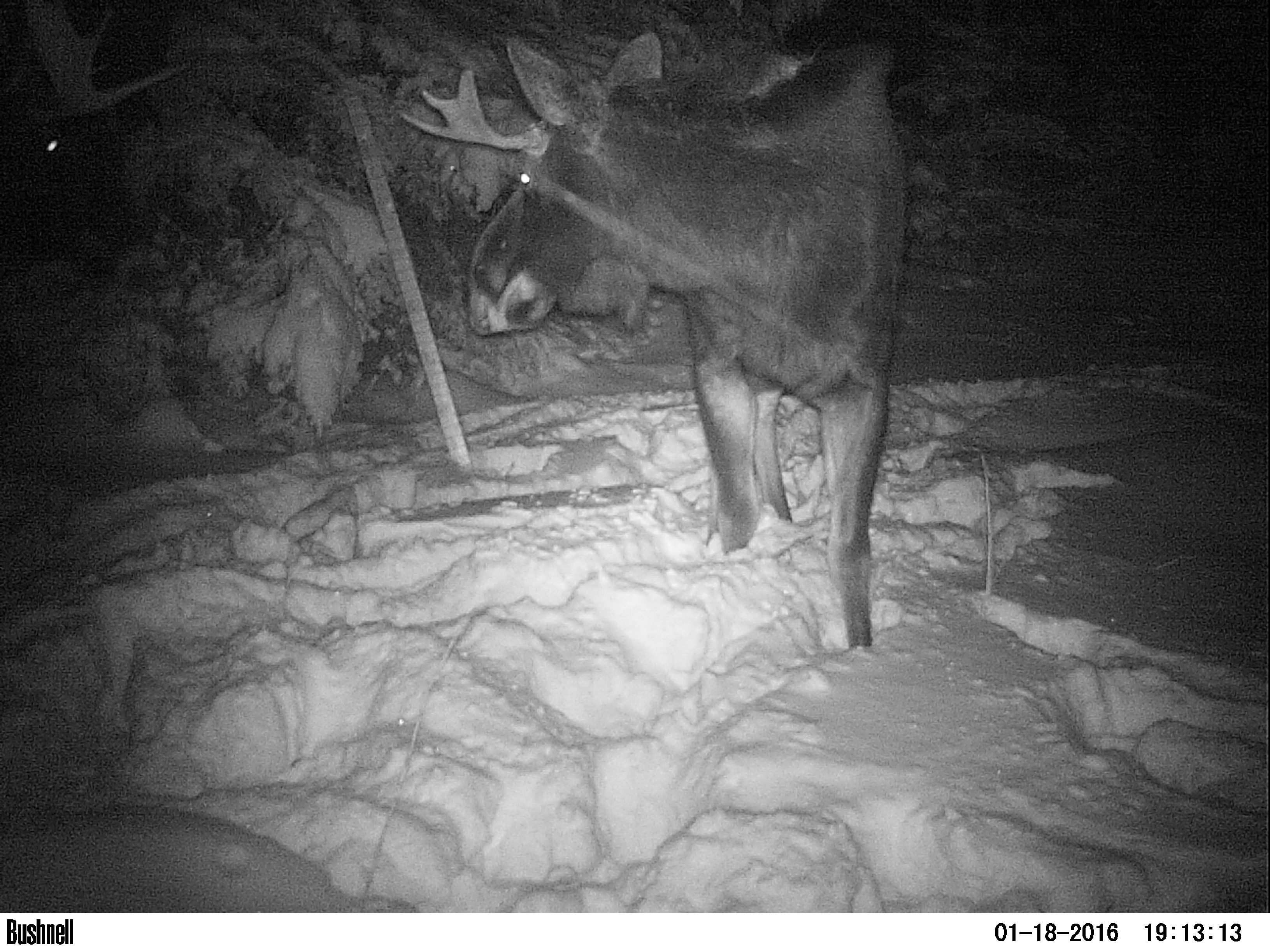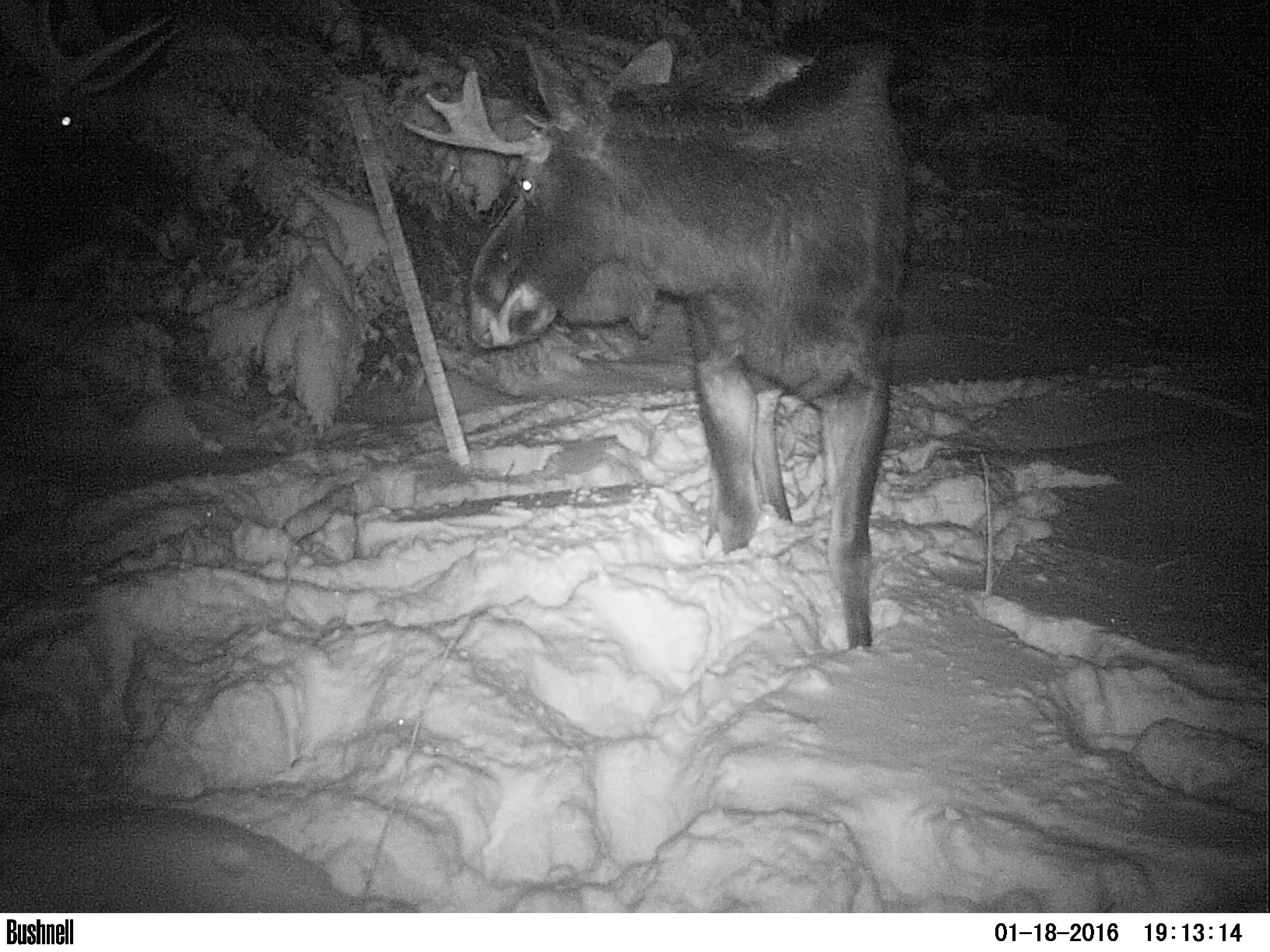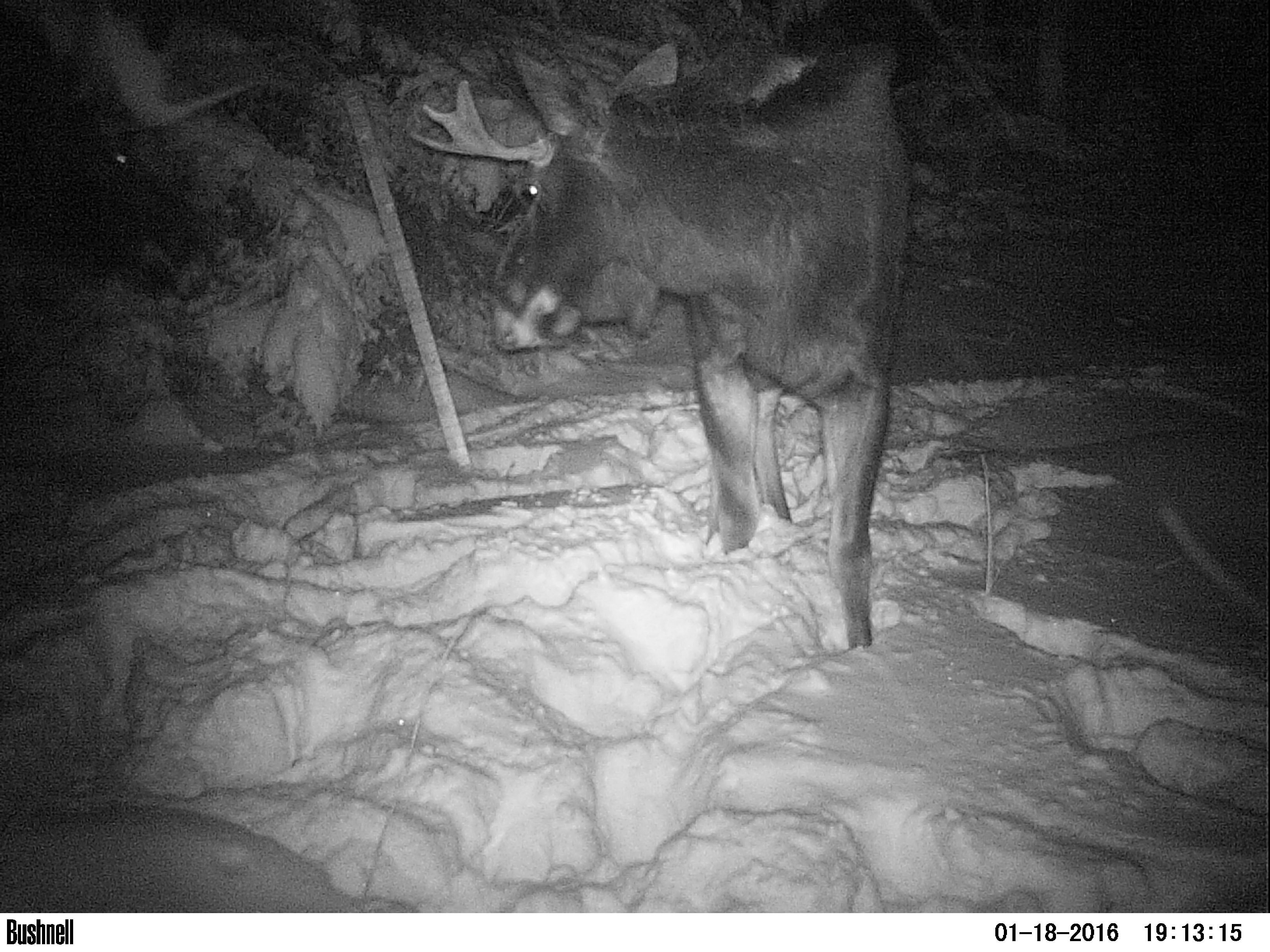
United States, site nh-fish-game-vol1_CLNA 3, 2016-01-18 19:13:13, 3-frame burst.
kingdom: Animalia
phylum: Chordata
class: Mammalia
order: Artiodactyla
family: Cervidae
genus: Alces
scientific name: Alces alces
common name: moose